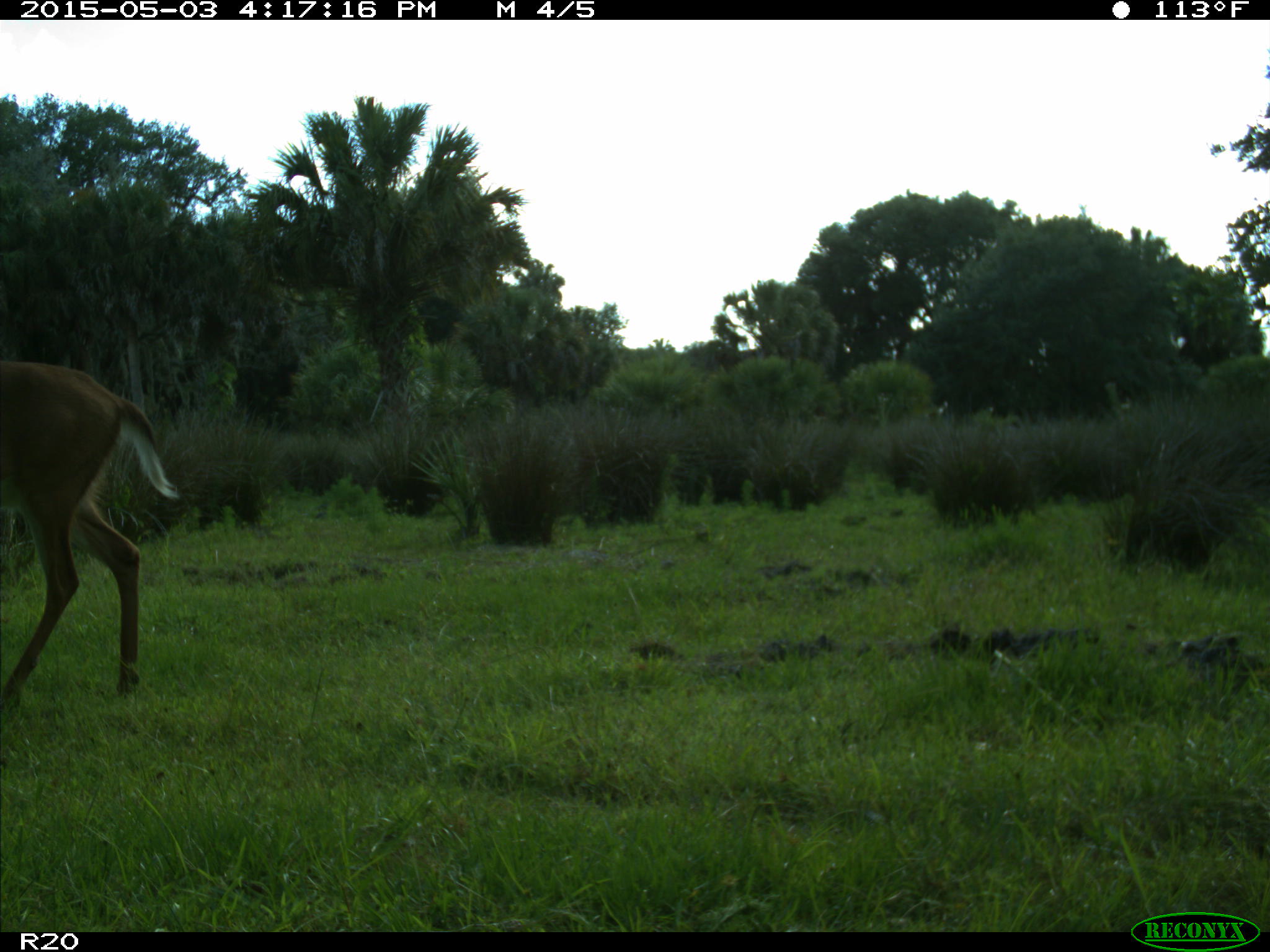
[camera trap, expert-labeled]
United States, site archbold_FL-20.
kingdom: Animalia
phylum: Chordata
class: Mammalia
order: Artiodactyla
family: Cervidae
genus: Odocoileus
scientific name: Odocoileus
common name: deer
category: unidentified deer